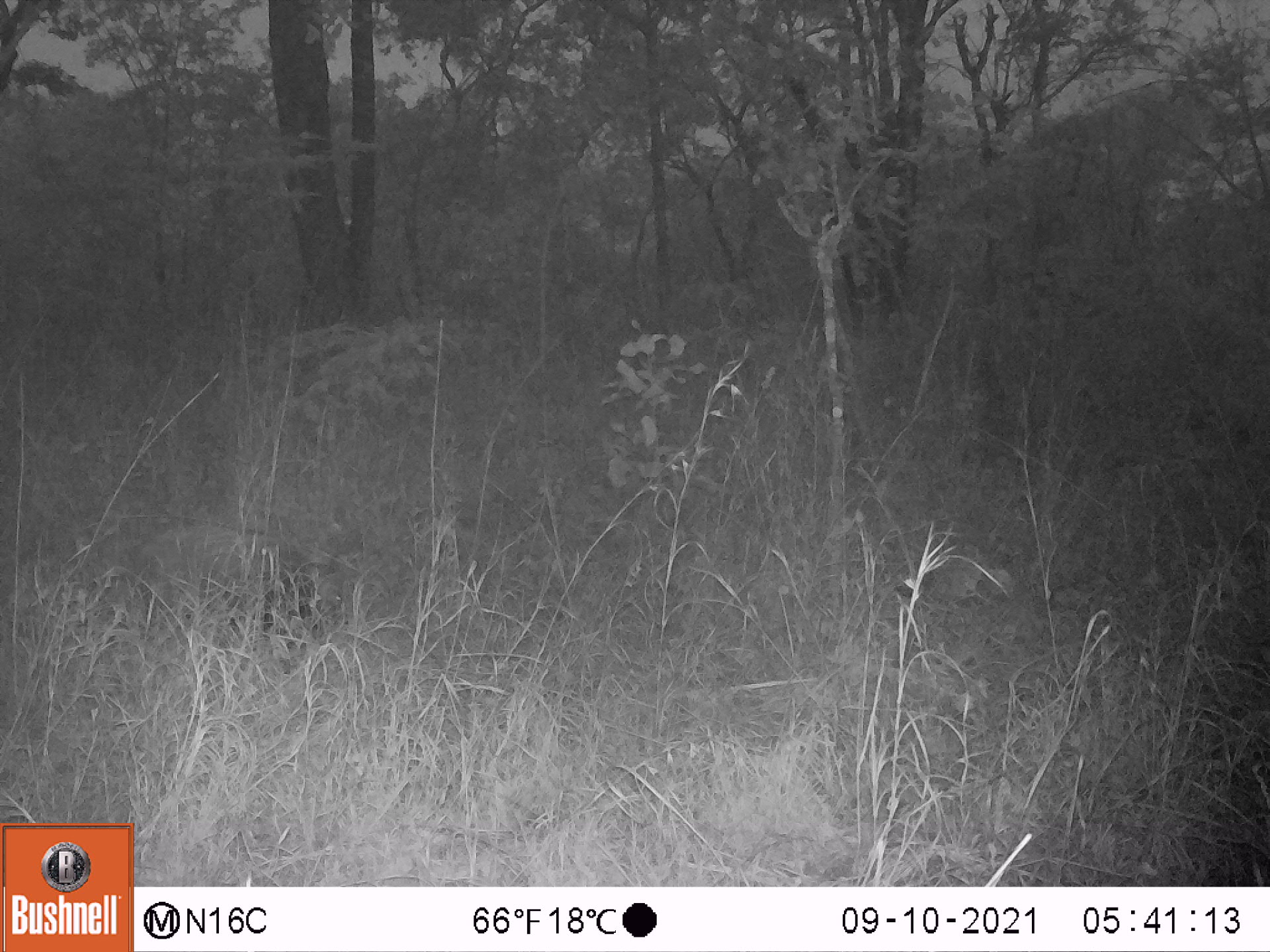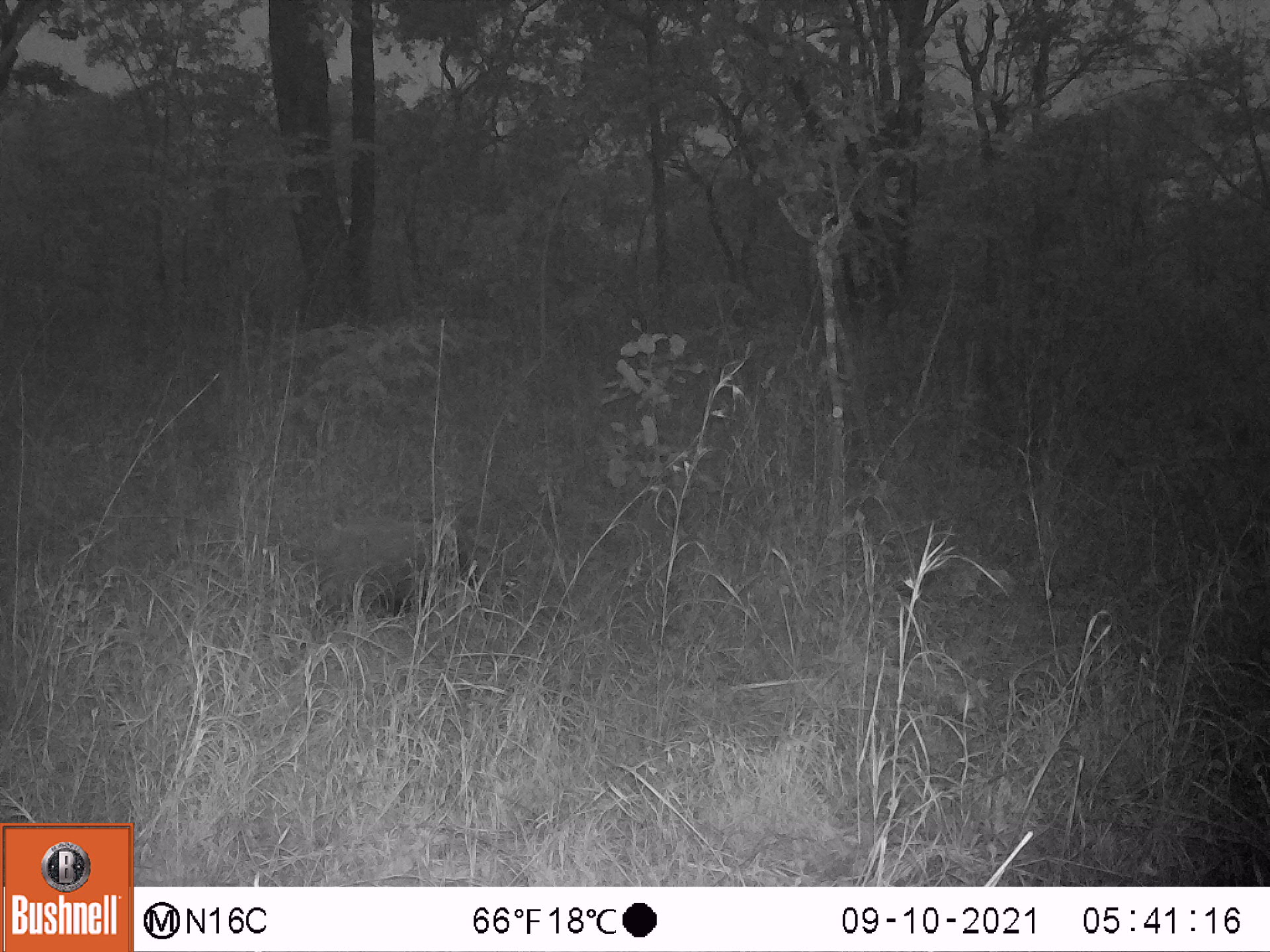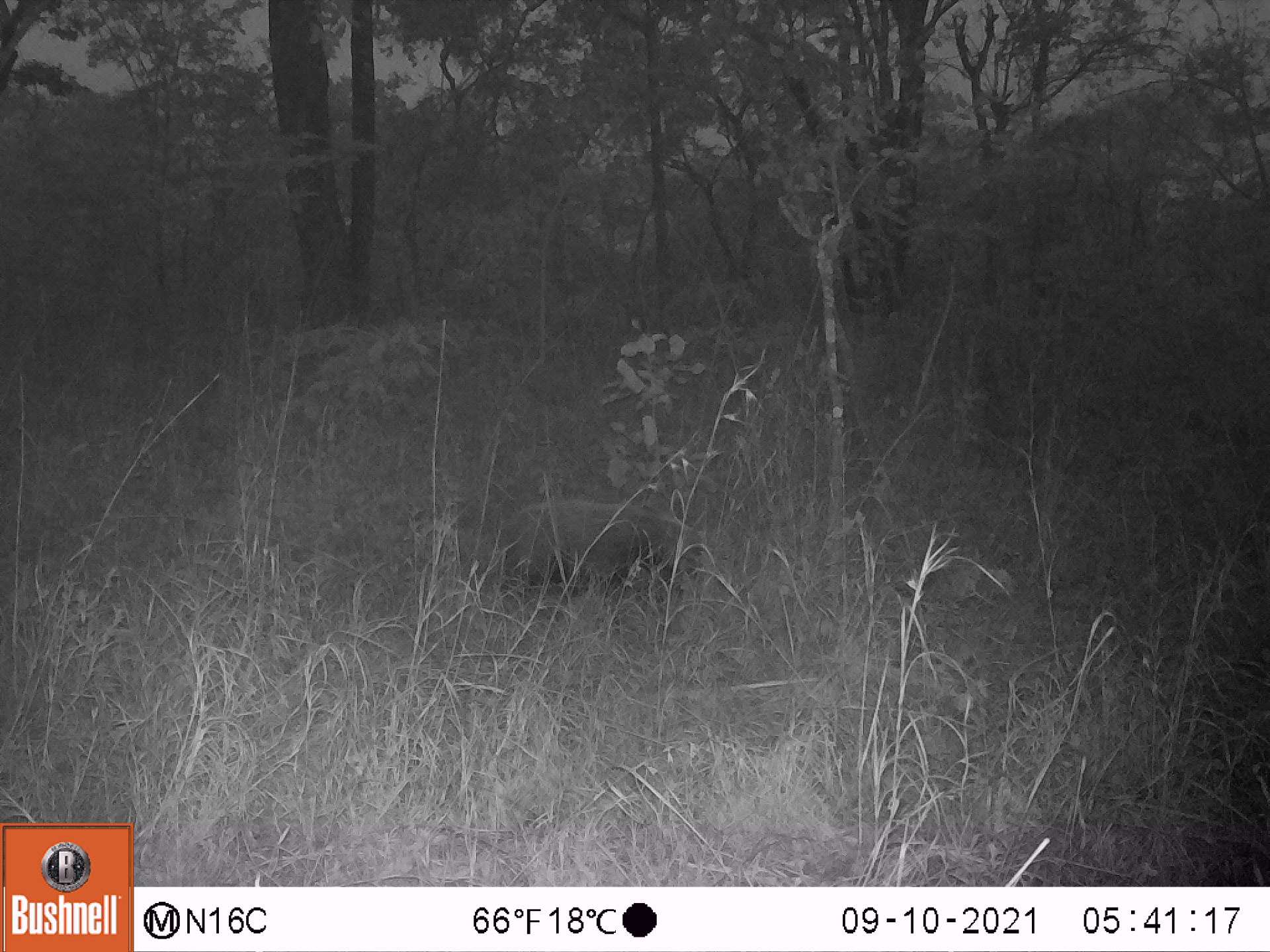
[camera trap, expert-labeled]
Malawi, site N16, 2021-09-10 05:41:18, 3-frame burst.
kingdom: Animalia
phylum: Chordata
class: Mammalia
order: Artiodactyla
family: Suidae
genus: Potamochoerus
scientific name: Potamochoerus larvatus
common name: bushpig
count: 1